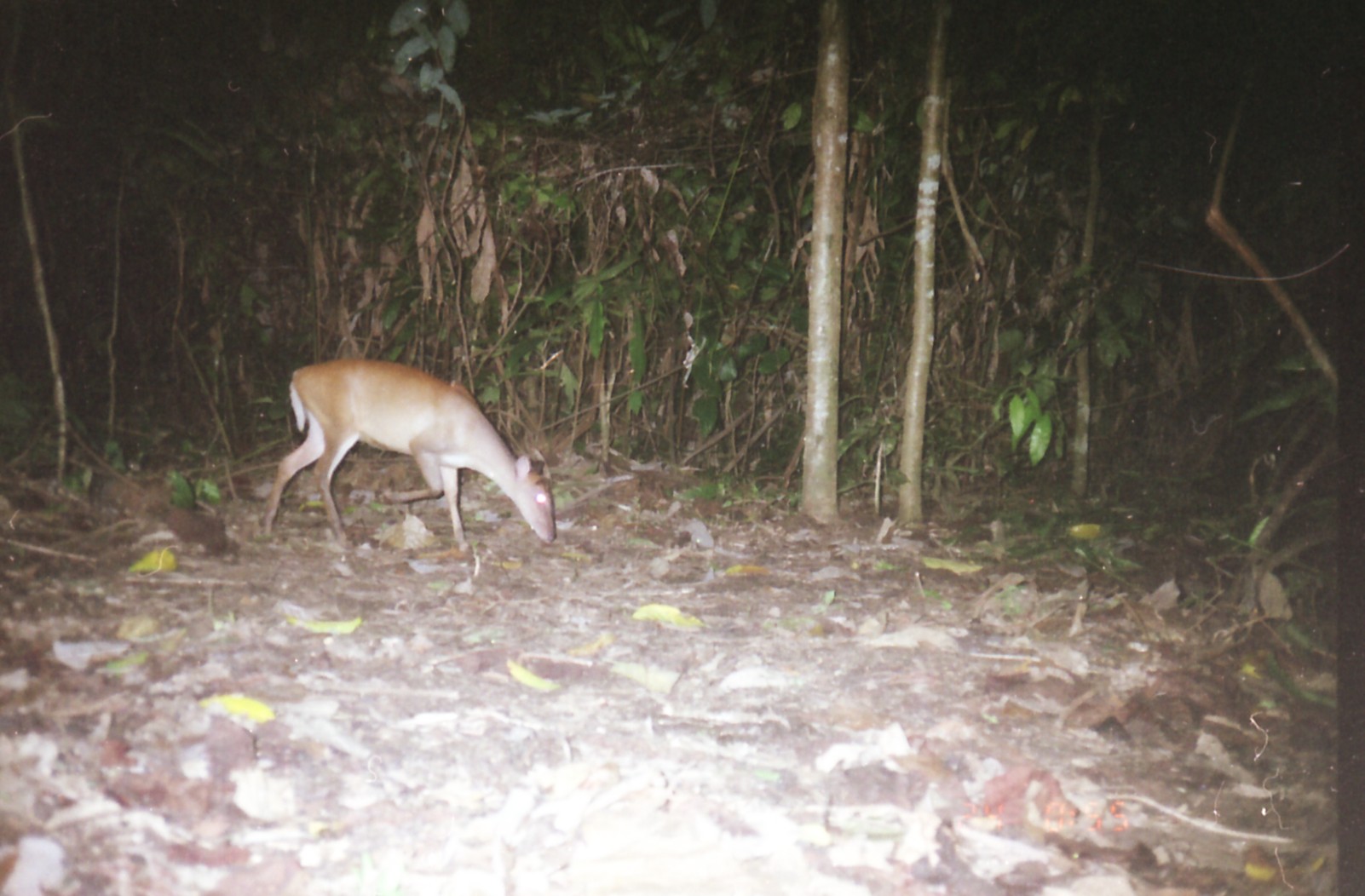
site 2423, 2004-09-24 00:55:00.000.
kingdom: Animalia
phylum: Chordata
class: Mammalia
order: Artiodactyla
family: Cervidae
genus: Muntiacus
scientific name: Muntiacus muntjak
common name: southern red muntjac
Muntiacus muntjak (southern red muntjac), count 1.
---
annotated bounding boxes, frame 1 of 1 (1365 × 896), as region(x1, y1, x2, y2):
muntiacus muntjak: region(260, 355, 557, 555)